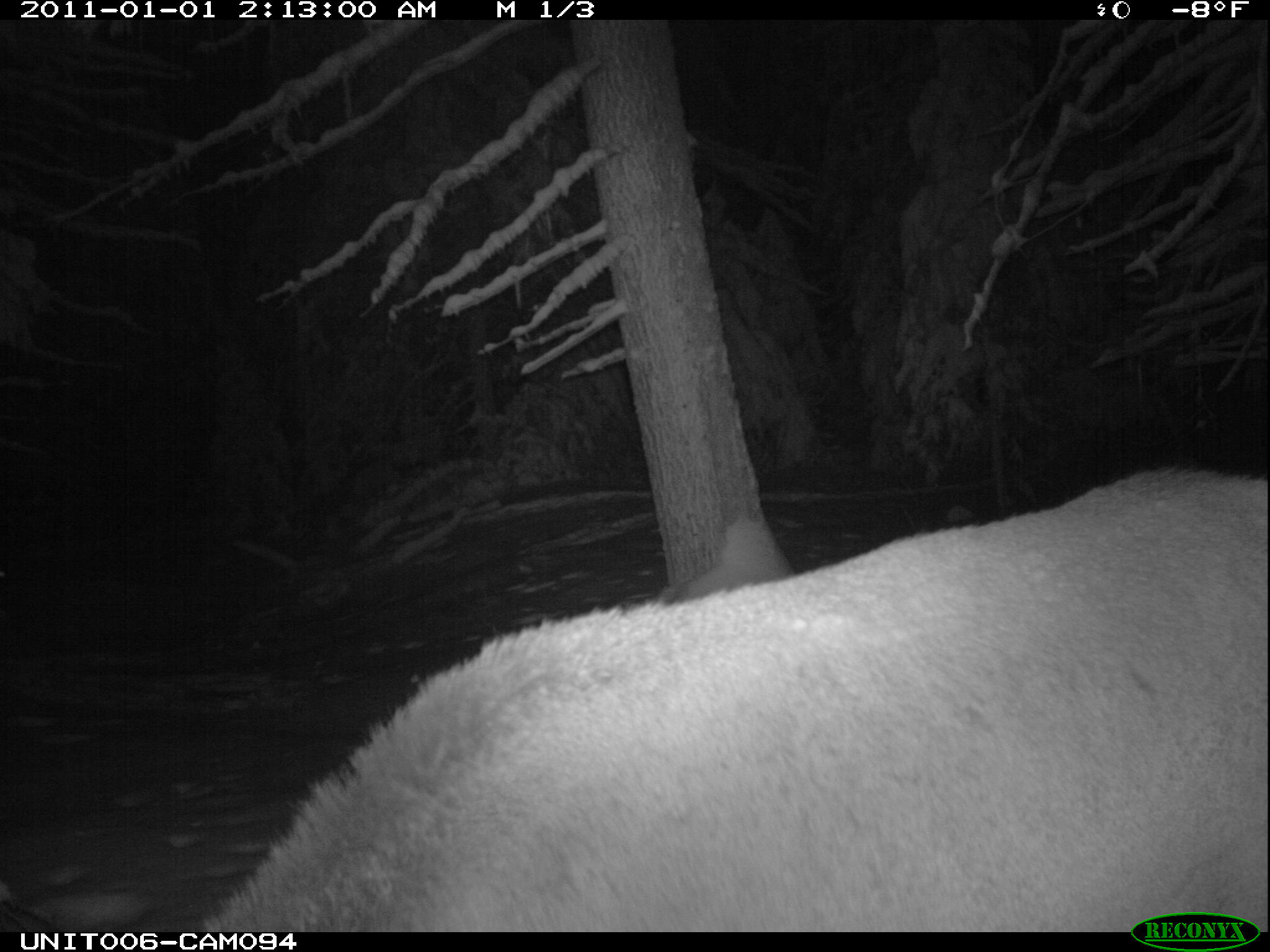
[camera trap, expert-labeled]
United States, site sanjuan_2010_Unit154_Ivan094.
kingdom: Animalia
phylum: Chordata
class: Mammalia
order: Artiodactyla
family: Cervidae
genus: Cervus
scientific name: Cervus elaphus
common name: red deer